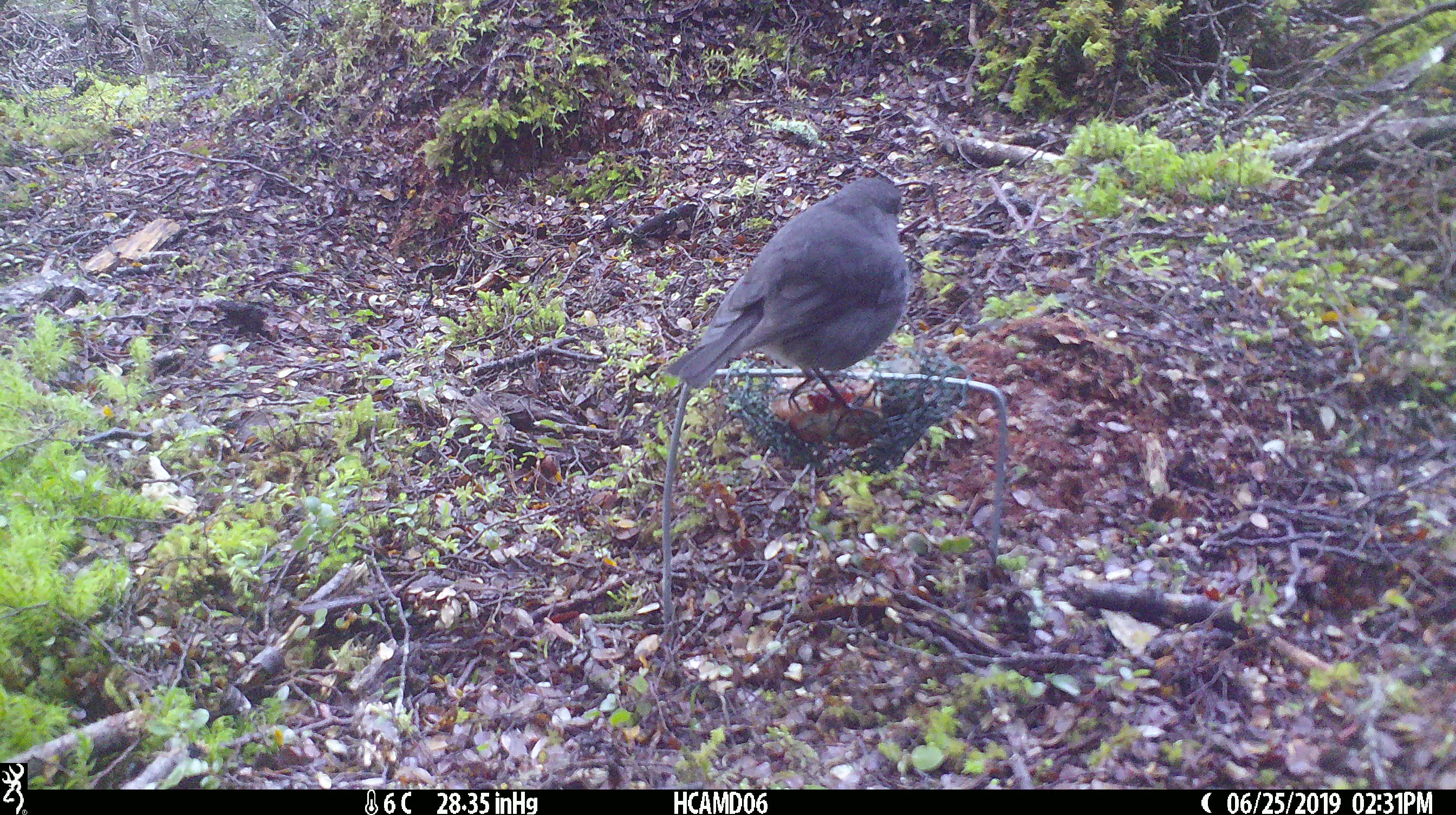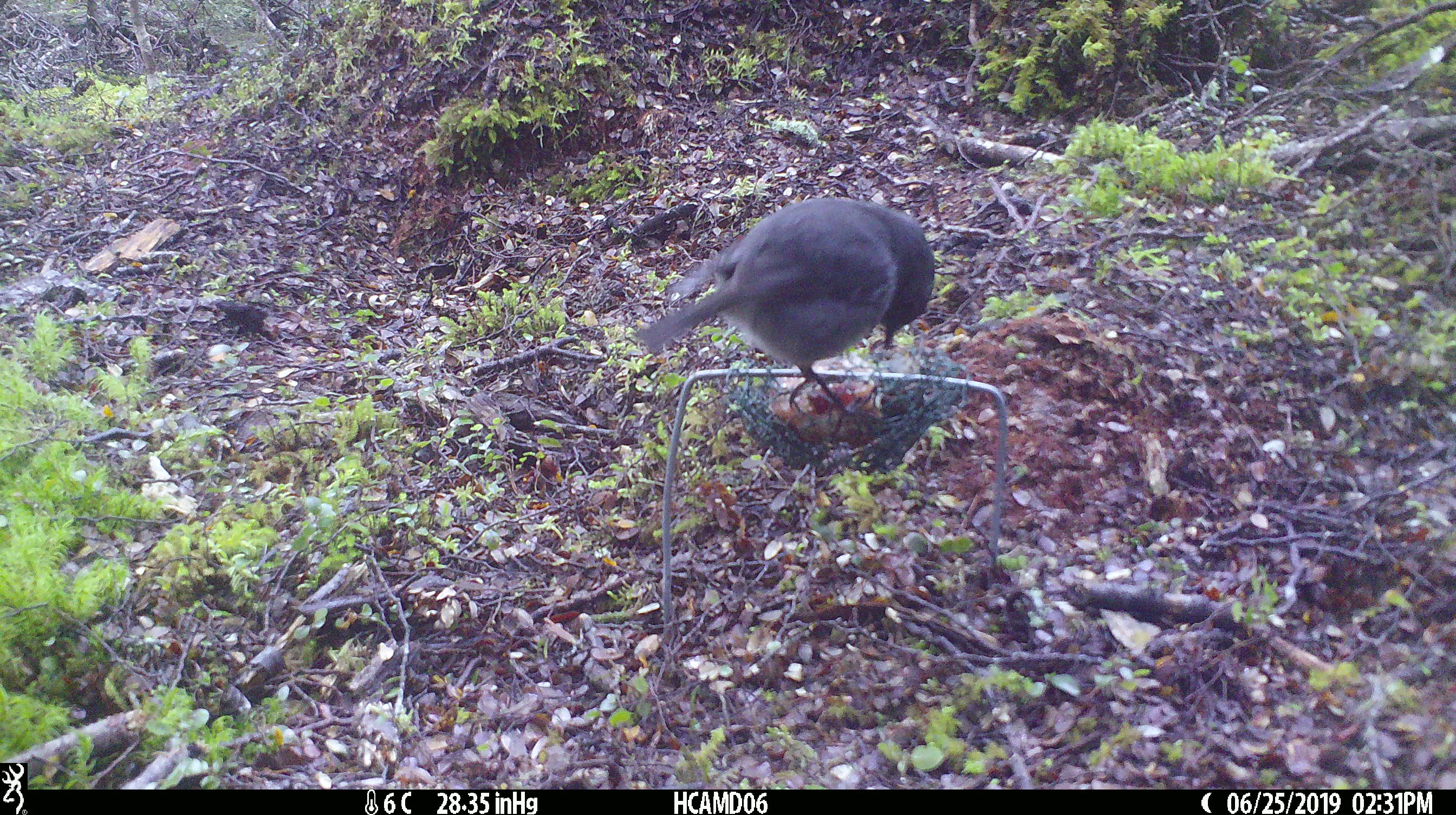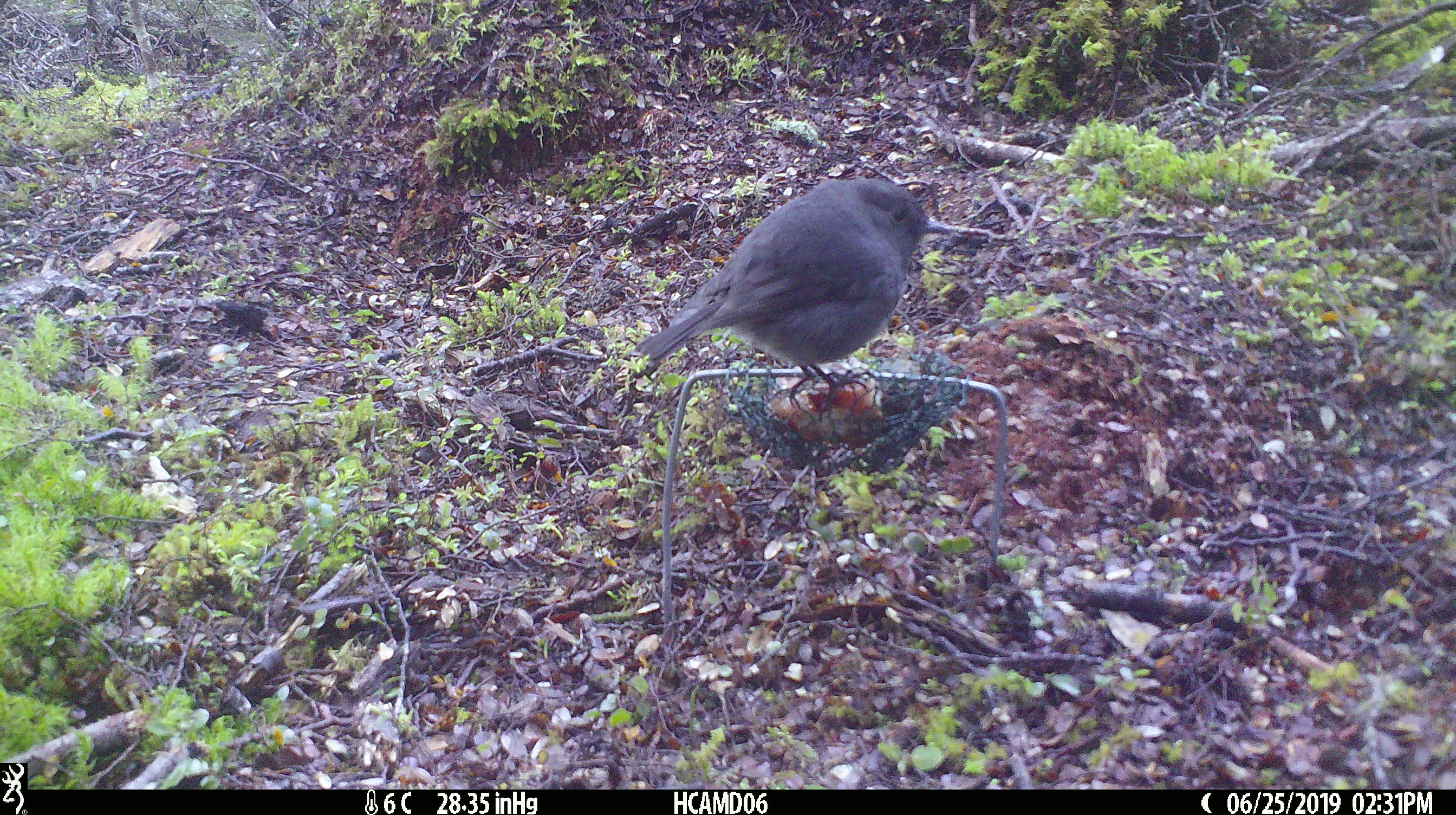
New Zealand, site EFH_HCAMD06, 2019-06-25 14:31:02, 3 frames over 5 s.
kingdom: Animalia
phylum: Chordata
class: Aves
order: Passeriformes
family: Petroicidae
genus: Petroica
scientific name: Petroica australis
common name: new zealand robin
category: robin